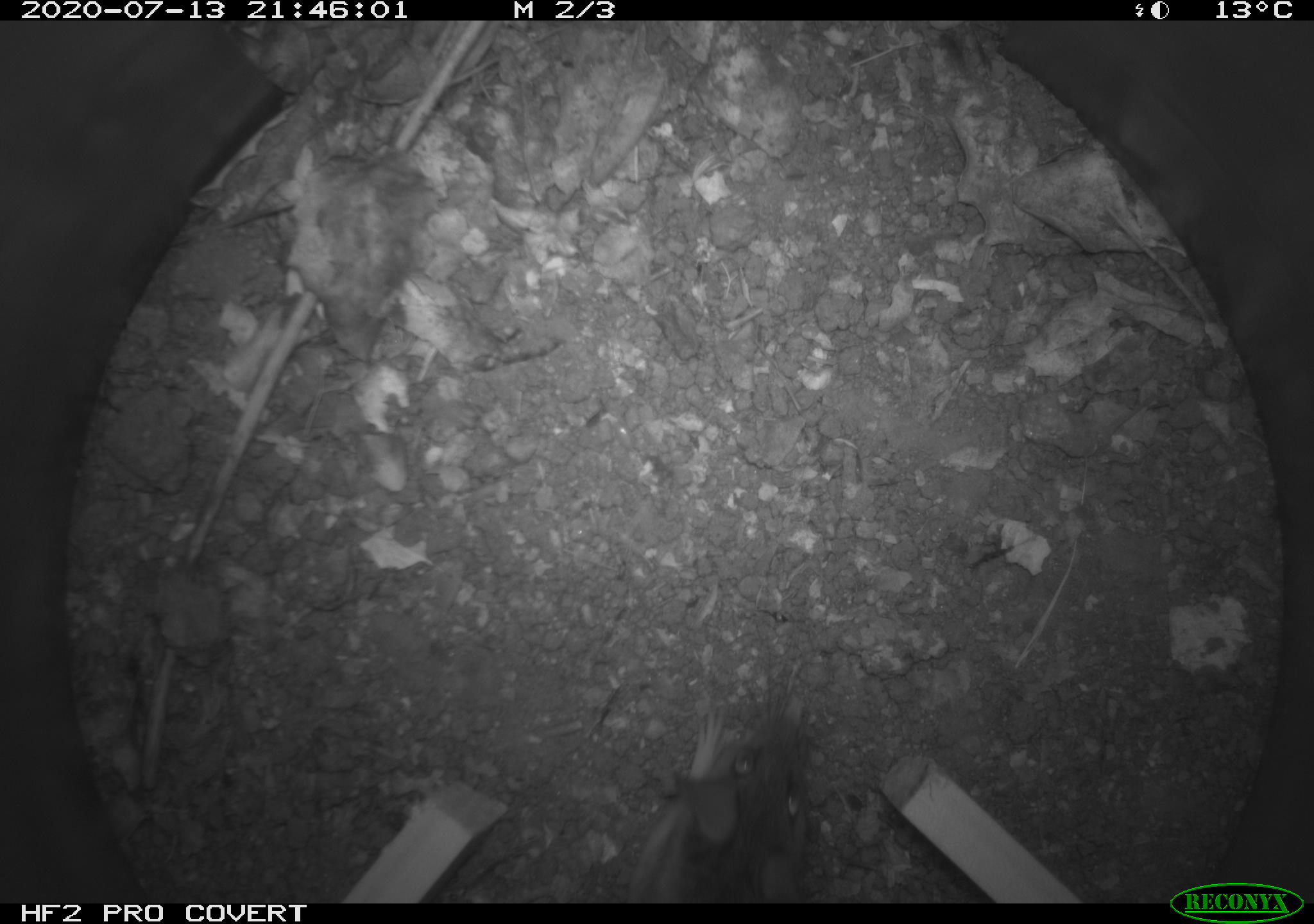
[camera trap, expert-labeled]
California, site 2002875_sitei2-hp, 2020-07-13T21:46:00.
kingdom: Animalia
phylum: Chordata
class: Mammalia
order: Rodentia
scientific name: Rodentia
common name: rodent